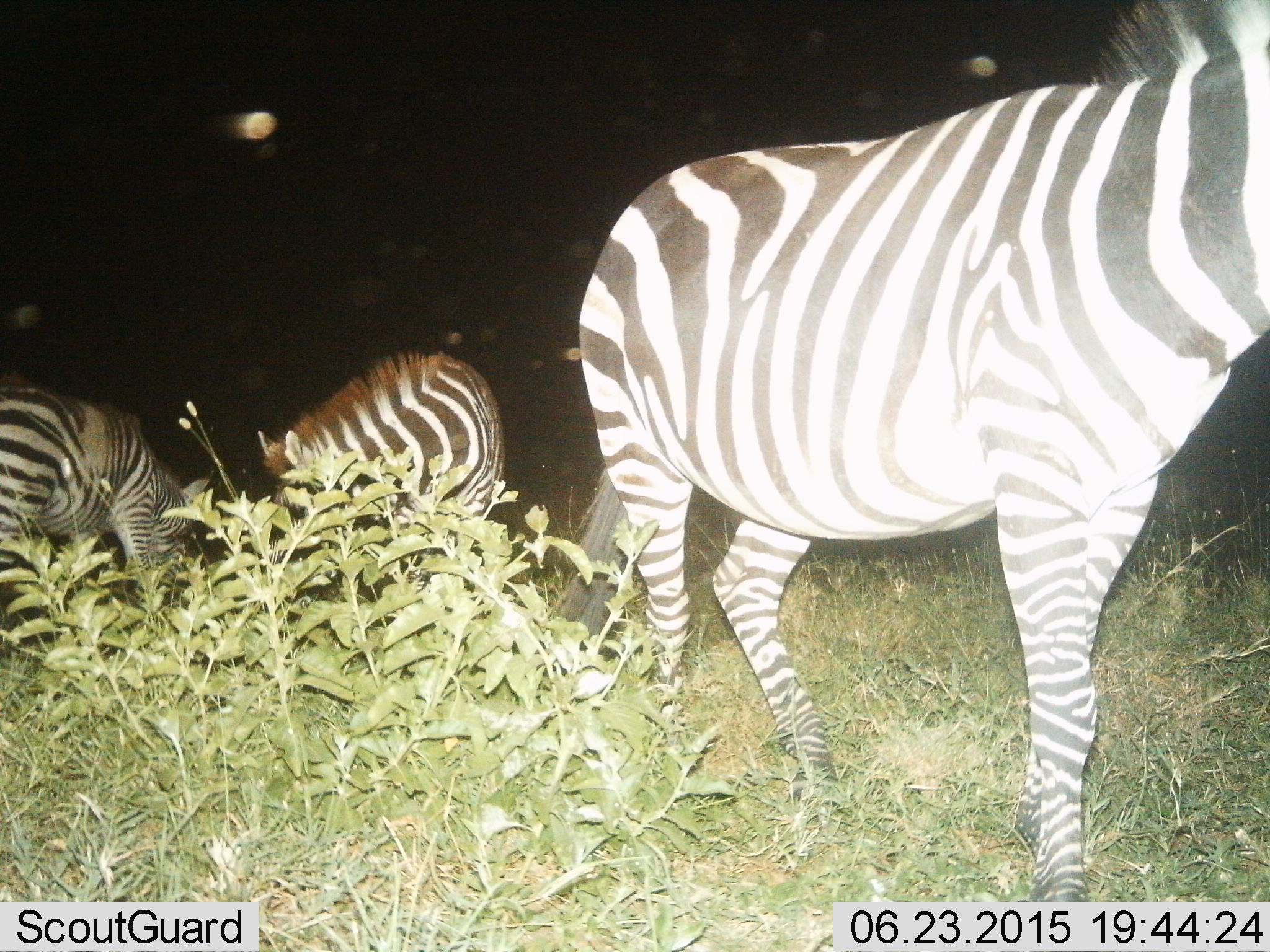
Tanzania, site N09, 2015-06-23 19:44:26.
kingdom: Animalia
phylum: Chordata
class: Mammalia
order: Perissodactyla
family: Equidae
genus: Equus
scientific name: Equus quagga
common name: plains zebra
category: zebra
Zebra (plains zebra) (Equus quagga), count 3. Behavior (volunteer vote fractions): standing 70%, resting 10%, moving 30%, interacting 10%. Young present (vote fraction): 0%. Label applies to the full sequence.